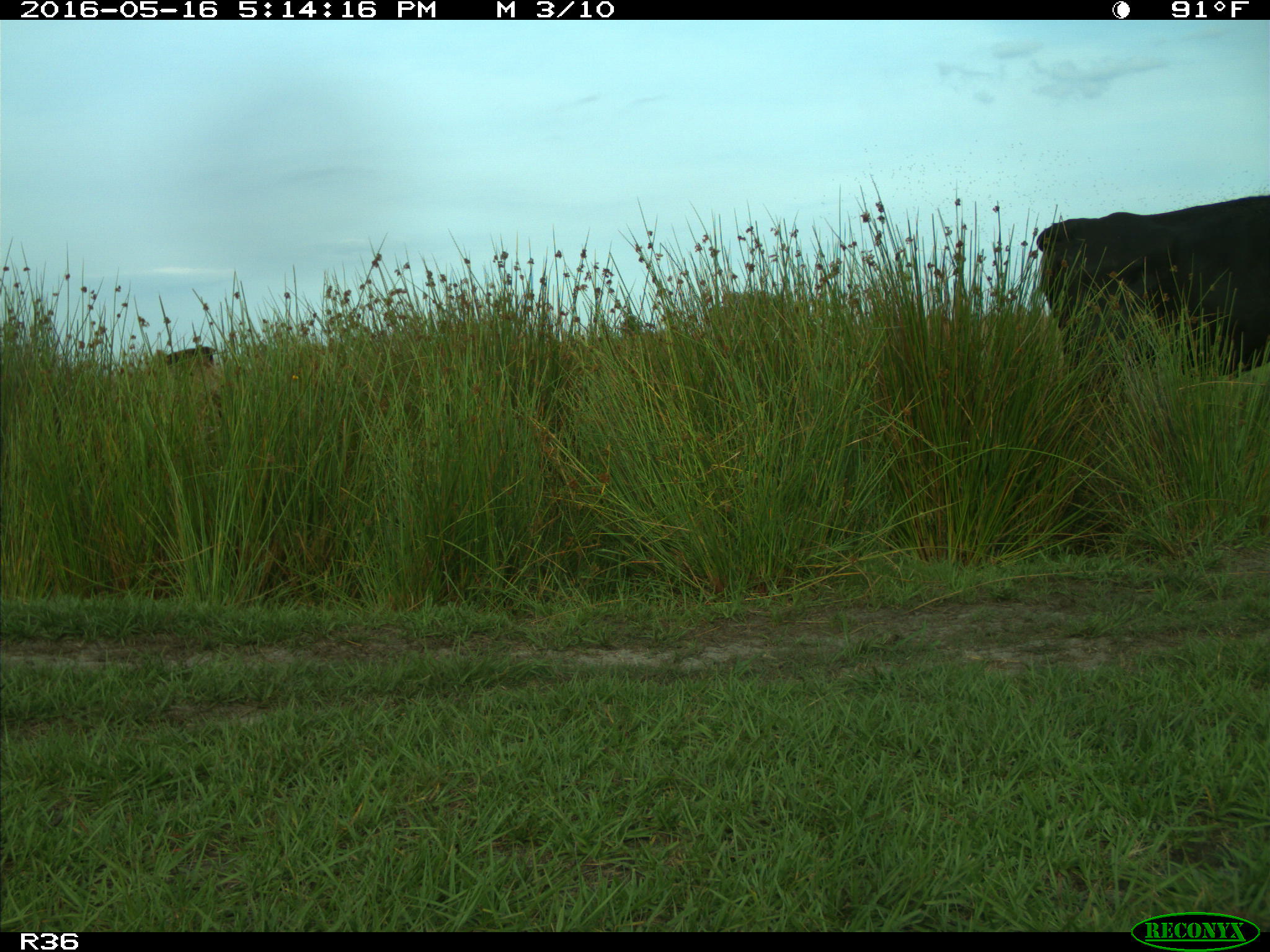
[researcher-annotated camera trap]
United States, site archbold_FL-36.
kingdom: Animalia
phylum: Chordata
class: Mammalia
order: Artiodactyla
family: Bovidae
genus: Bos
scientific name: Bos taurus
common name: domestic cow